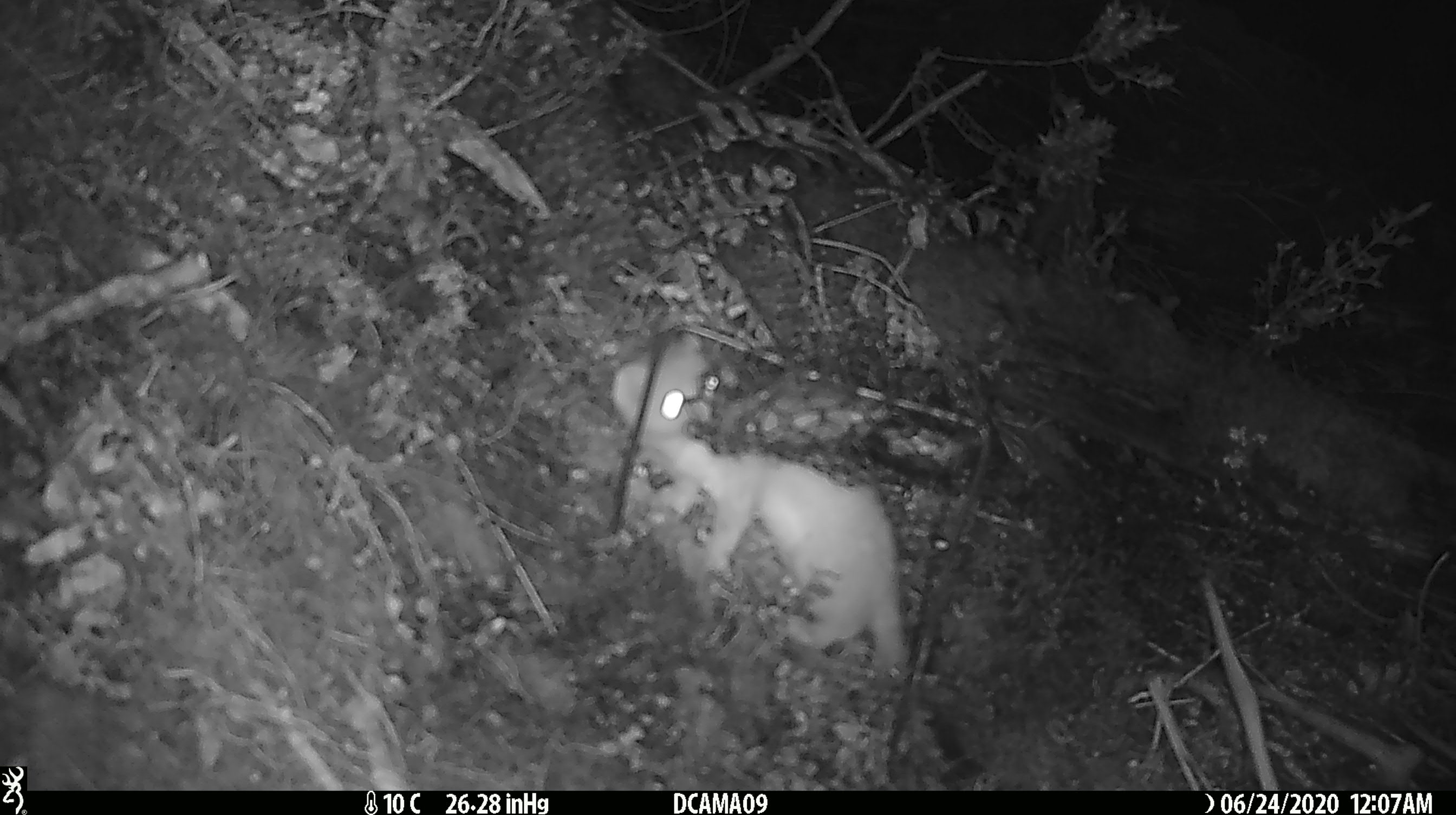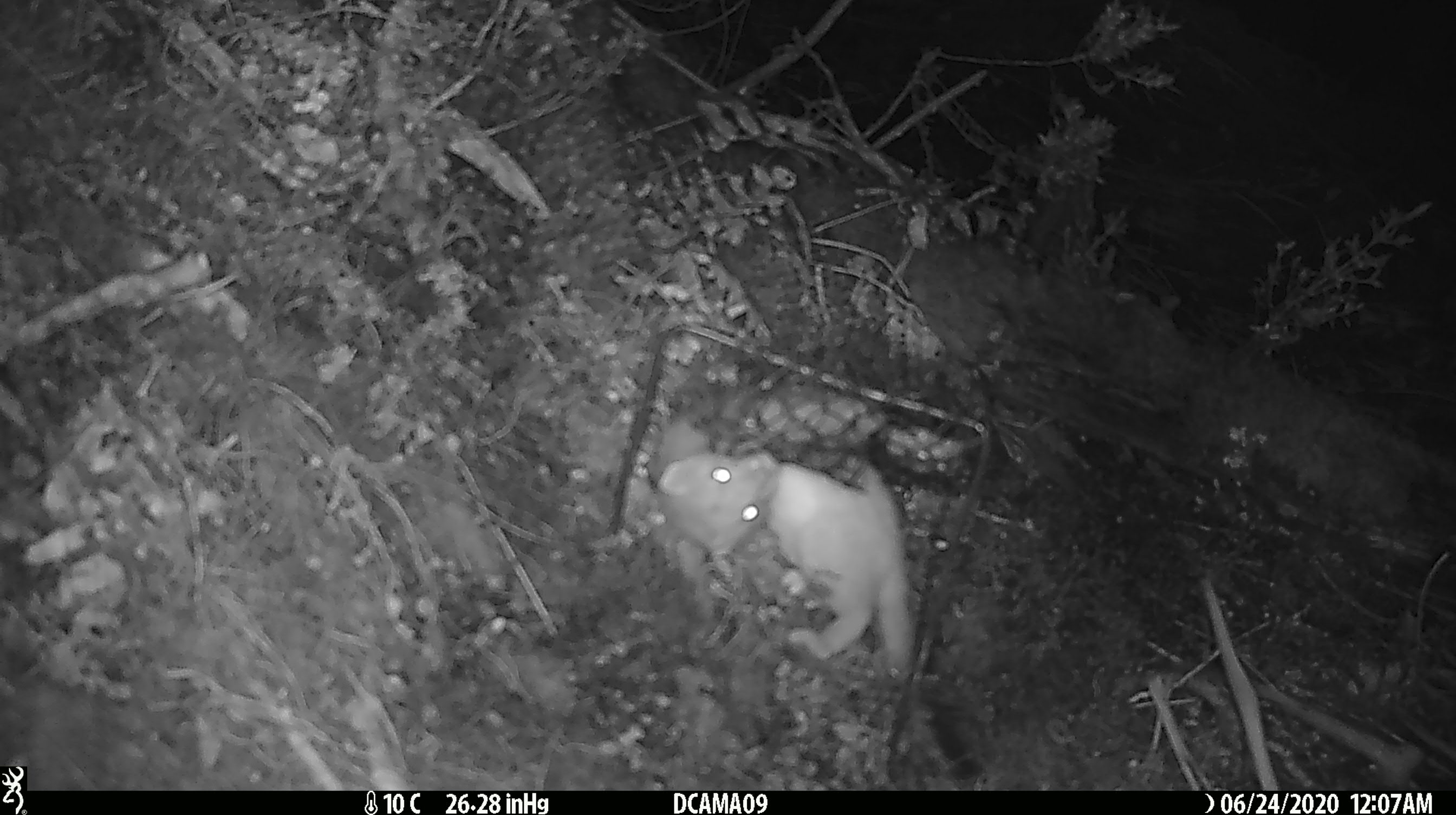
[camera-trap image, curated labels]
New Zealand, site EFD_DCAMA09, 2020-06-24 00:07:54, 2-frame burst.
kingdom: Animalia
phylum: Chordata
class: Mammalia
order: Carnivora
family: Mustelidae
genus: Mustela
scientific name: Mustela erminea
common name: stoat